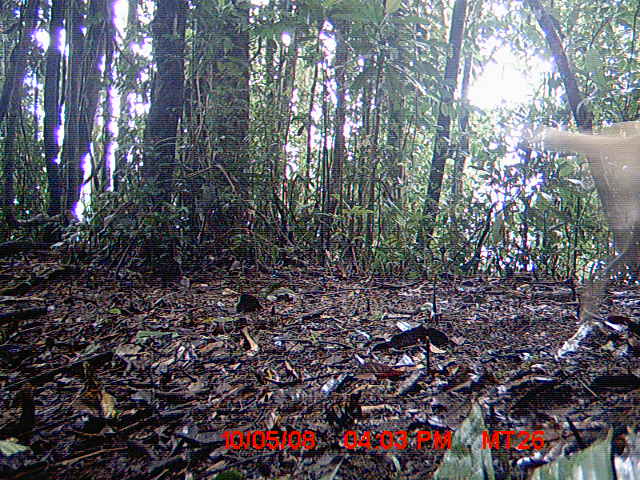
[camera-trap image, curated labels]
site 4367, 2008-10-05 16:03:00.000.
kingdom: Animalia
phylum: Chordata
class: Mammalia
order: Carnivora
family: Canidae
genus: Canis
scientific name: Canis familiaris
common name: domestic dog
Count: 1.